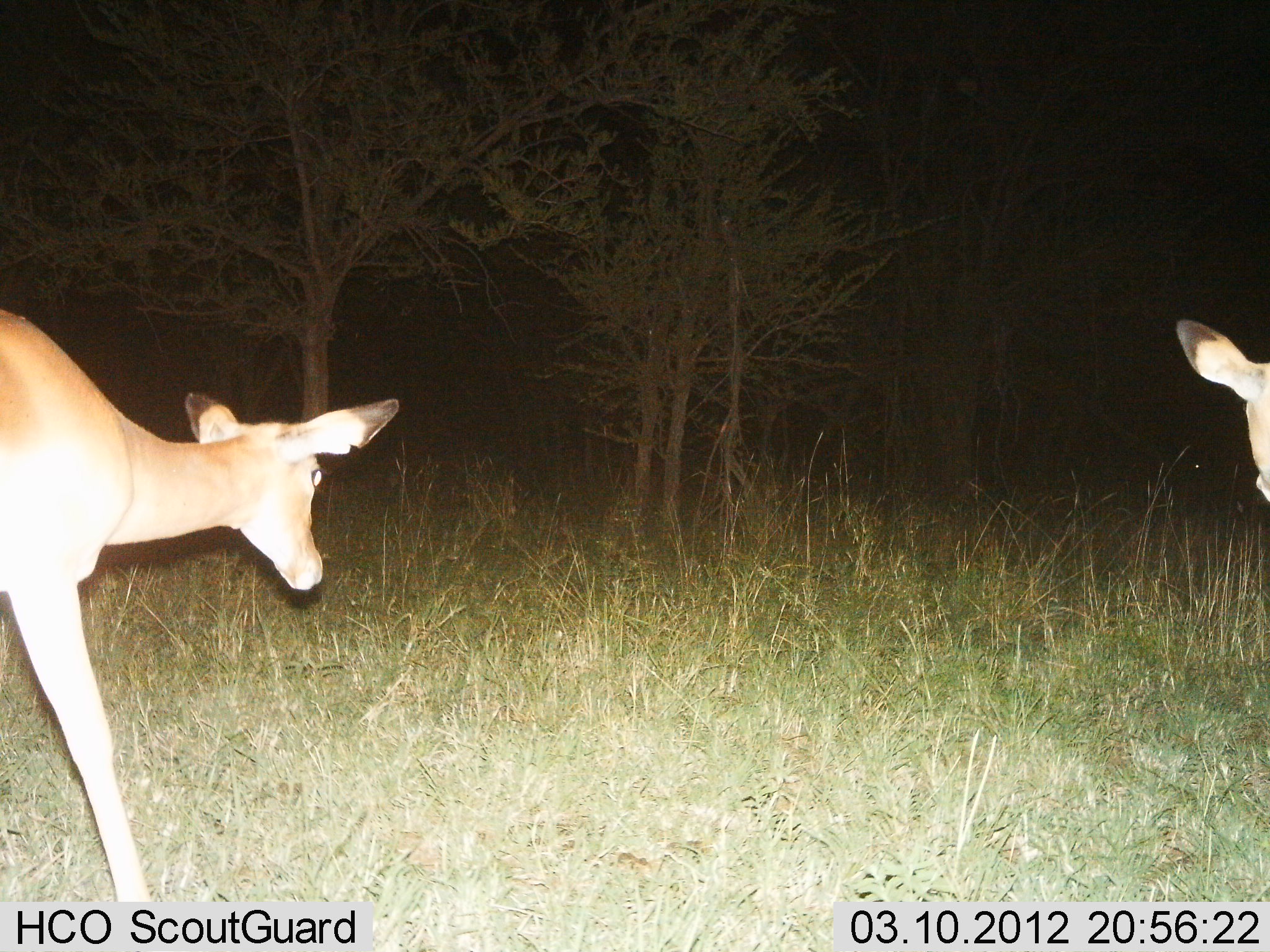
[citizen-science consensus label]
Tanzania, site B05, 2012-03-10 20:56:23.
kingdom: Animalia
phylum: Chordata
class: Mammalia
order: Artiodactyla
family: Bovidae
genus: Aepyceros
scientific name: Aepyceros melampus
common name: impala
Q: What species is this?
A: Impala (Aepyceros melampus).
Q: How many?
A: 2.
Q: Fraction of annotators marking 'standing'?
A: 60%.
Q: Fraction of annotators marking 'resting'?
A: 0%.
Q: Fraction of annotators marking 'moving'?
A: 47%.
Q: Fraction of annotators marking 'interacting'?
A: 0%.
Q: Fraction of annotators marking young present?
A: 0%.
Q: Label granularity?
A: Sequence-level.